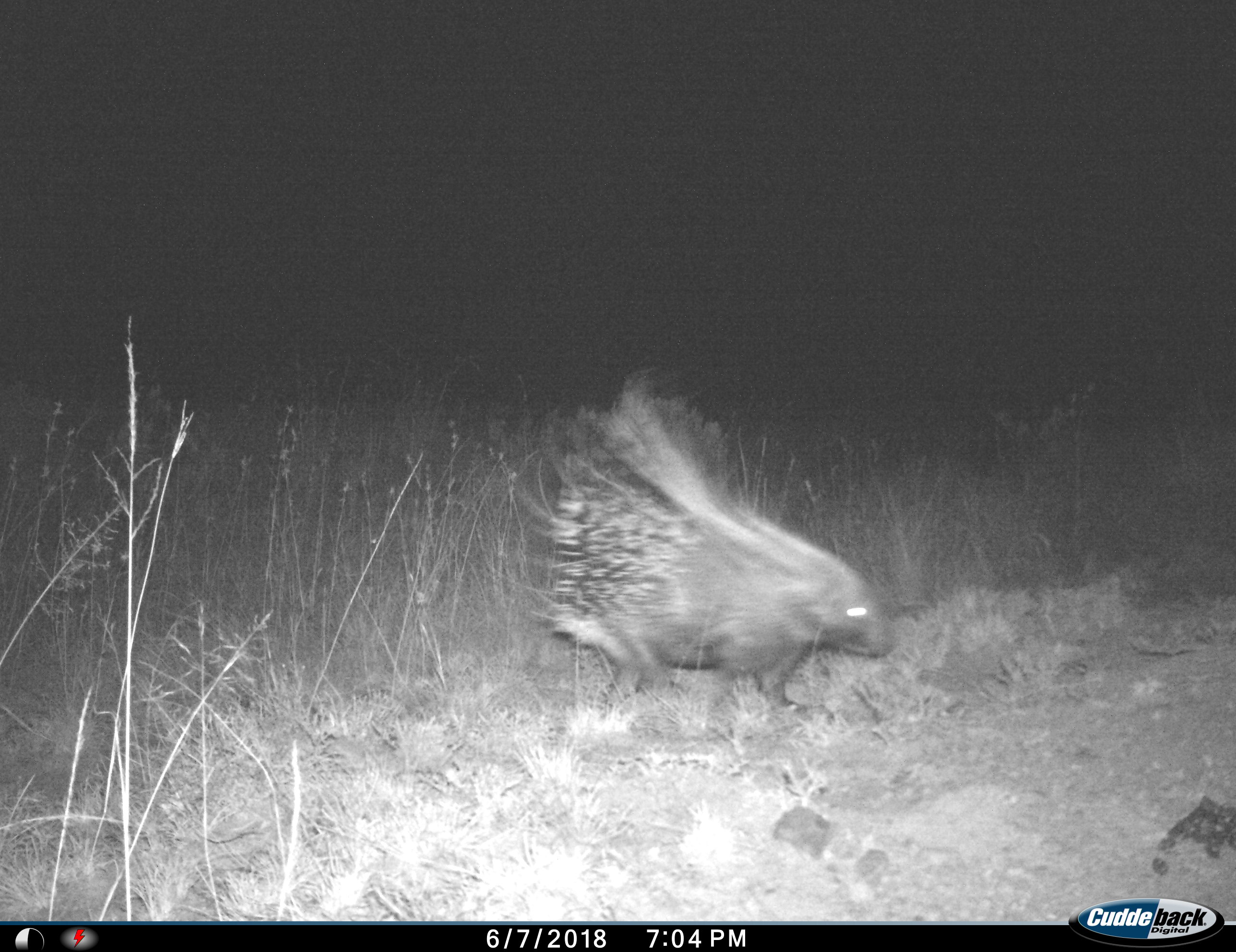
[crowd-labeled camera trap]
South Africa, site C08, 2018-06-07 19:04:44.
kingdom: Animalia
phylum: Chordata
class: Mammalia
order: Rodentia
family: Hystricidae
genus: Hystrix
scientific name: Hystrix africaeaustralis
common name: cape porcupine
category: porcupine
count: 1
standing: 0%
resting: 0%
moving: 100%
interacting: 0%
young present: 0%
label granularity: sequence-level